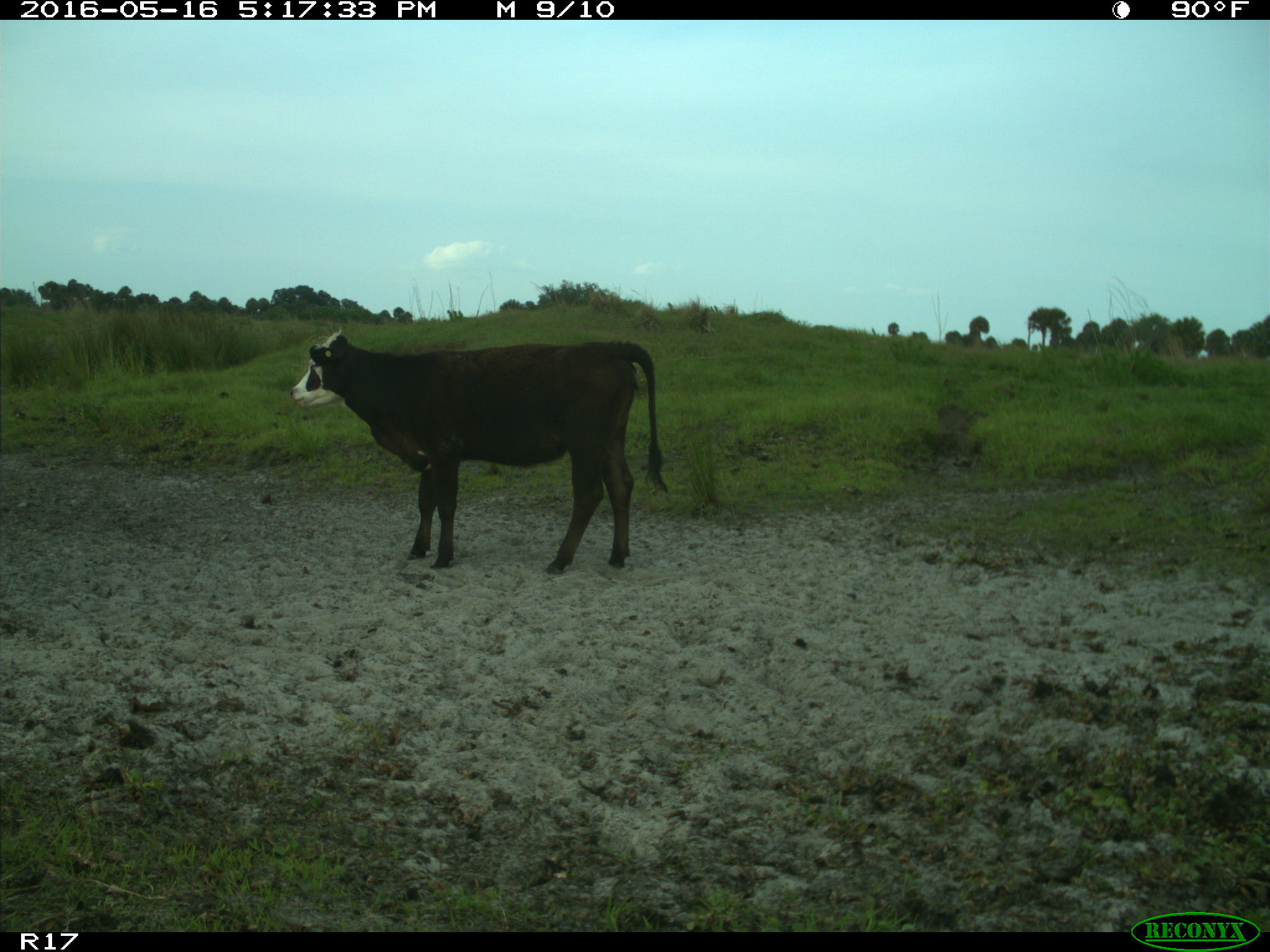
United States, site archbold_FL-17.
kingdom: Animalia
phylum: Chordata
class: Mammalia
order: Artiodactyla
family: Bovidae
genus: Bos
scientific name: Bos taurus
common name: domestic cow